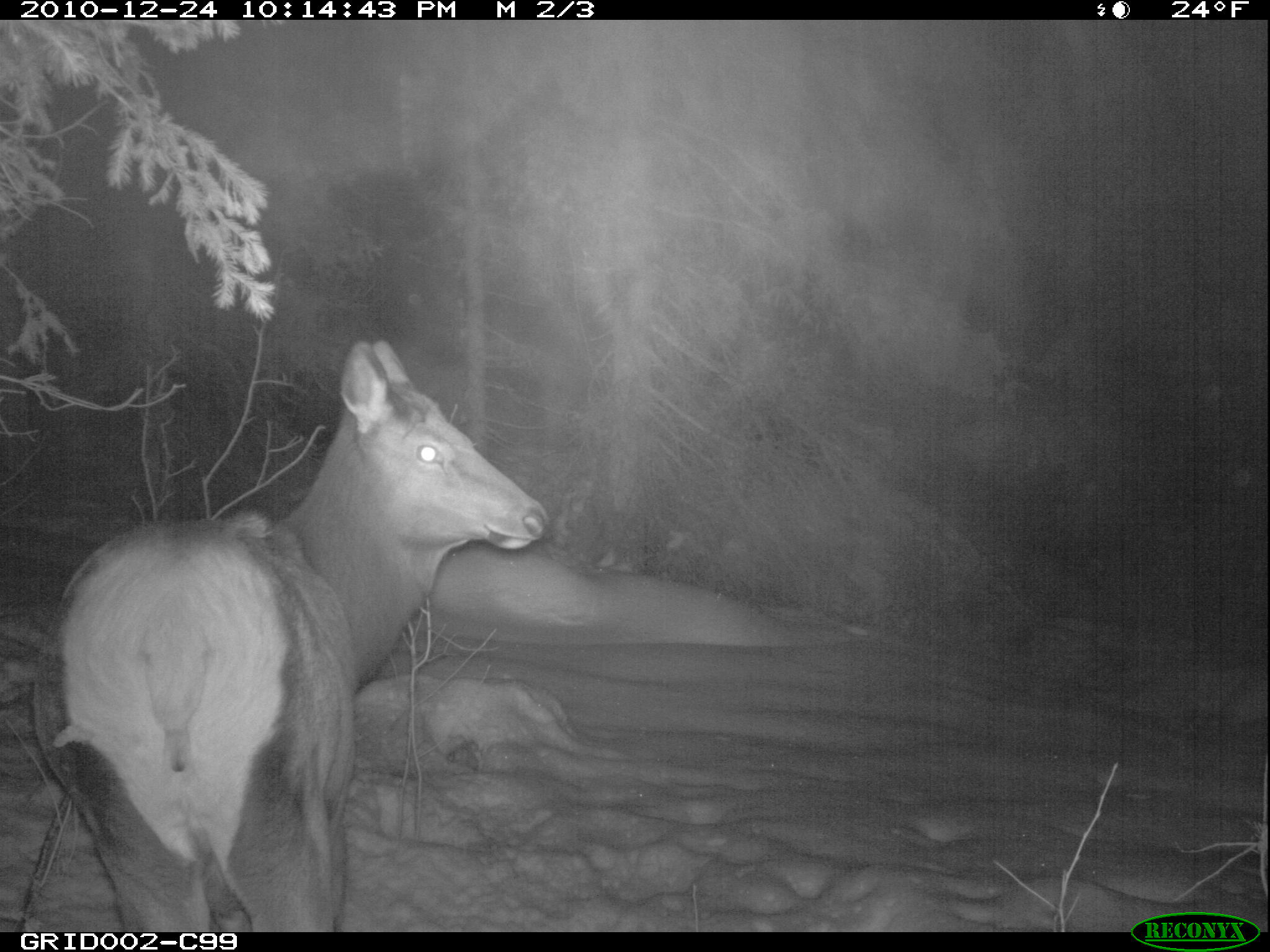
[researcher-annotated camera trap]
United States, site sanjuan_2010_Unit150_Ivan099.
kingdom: Animalia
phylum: Chordata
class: Mammalia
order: Artiodactyla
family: Cervidae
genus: Cervus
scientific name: Cervus elaphus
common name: red deer